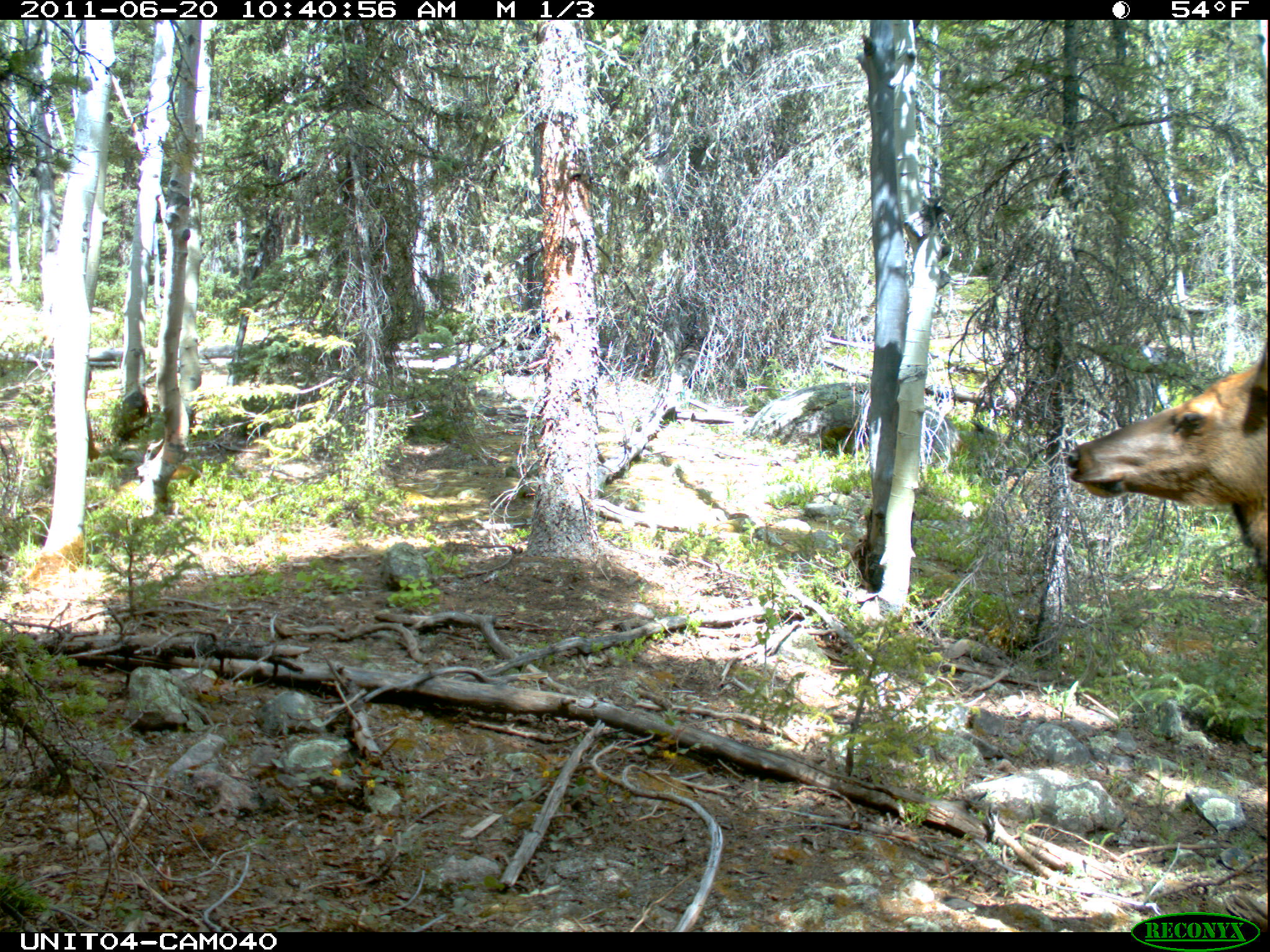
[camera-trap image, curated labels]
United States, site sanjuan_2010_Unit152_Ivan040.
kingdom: Animalia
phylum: Chordata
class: Mammalia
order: Artiodactyla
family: Cervidae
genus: Cervus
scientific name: Cervus elaphus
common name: red deer